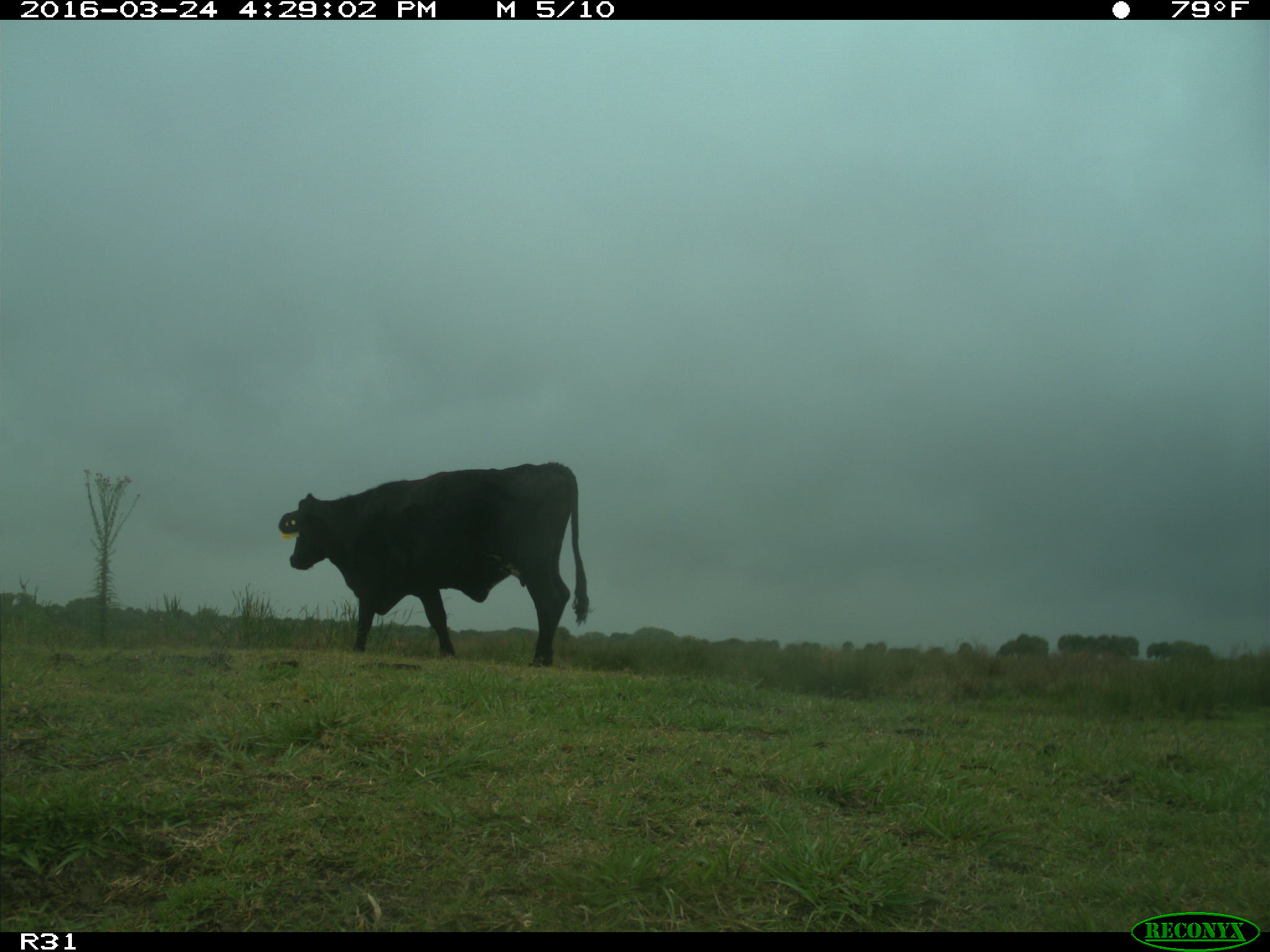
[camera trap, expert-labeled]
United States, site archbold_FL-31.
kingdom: Animalia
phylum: Chordata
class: Mammalia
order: Artiodactyla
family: Bovidae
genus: Bos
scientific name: Bos taurus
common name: domestic cow